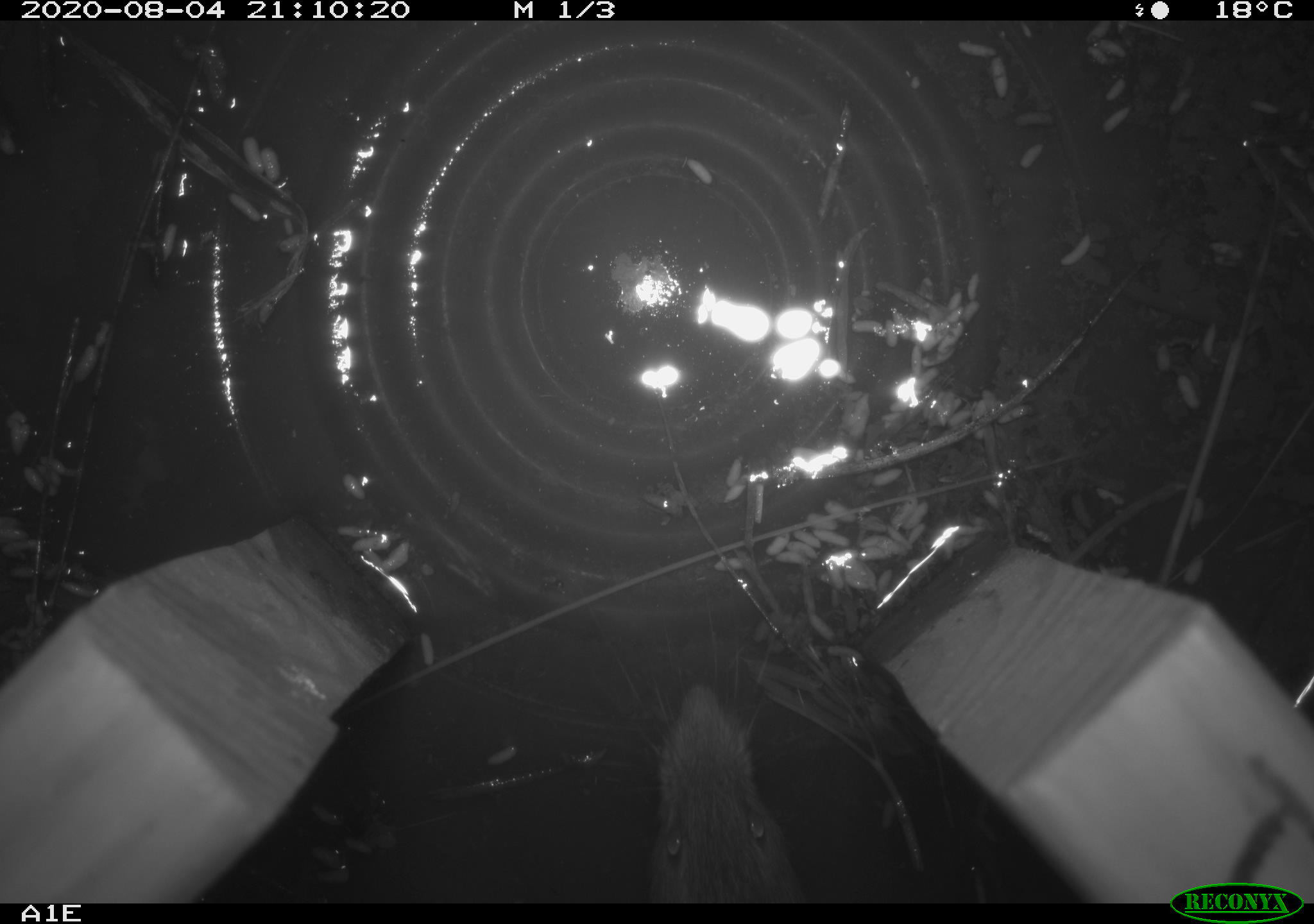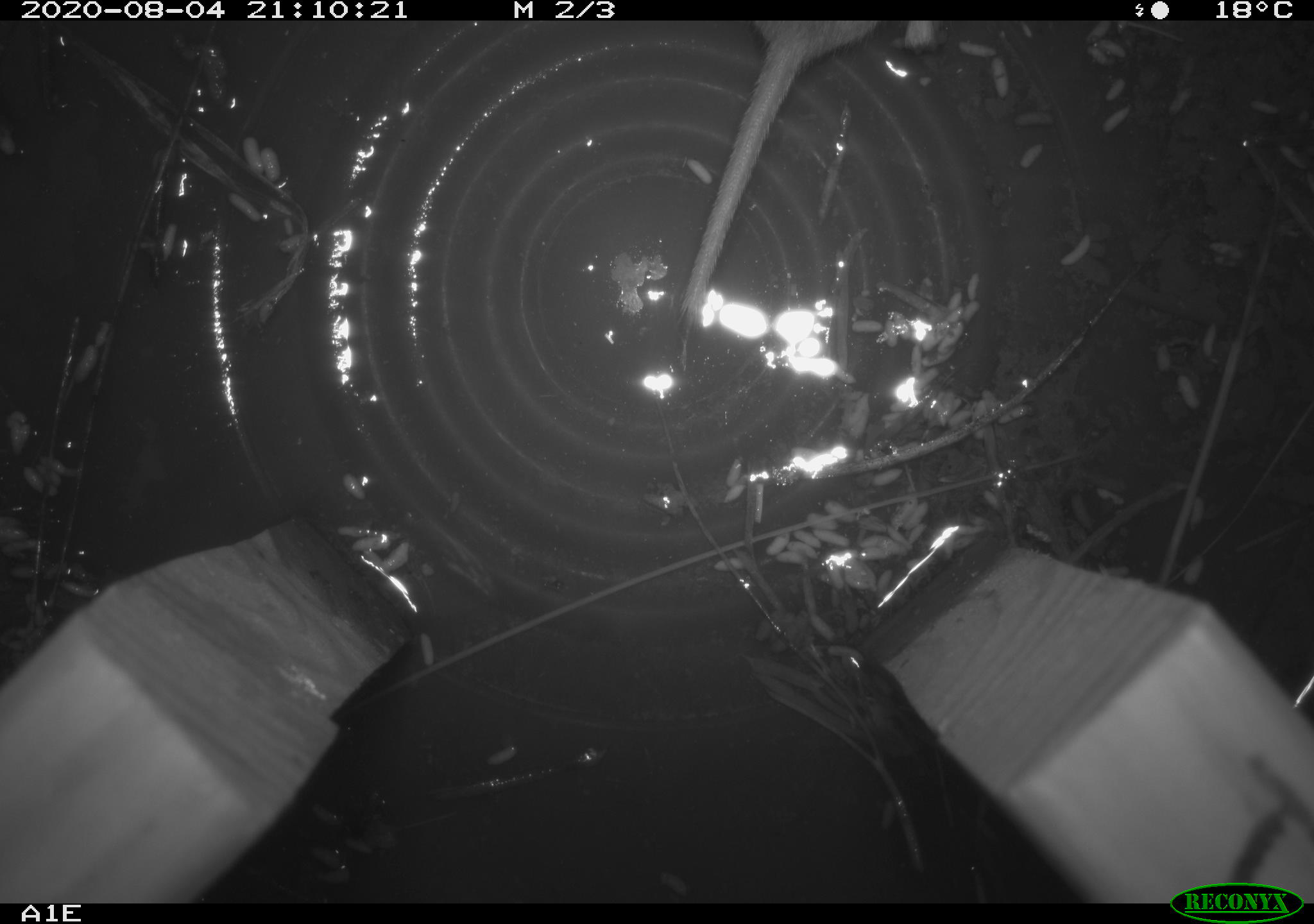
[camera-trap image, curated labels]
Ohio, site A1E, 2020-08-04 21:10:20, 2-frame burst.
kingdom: Animalia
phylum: Chordata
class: Mammalia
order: Rodentia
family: Cricetidae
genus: Microtus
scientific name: Microtus pennsylvanicus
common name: meadow vole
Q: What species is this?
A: Meadow vole (Microtus pennsylvanicus).